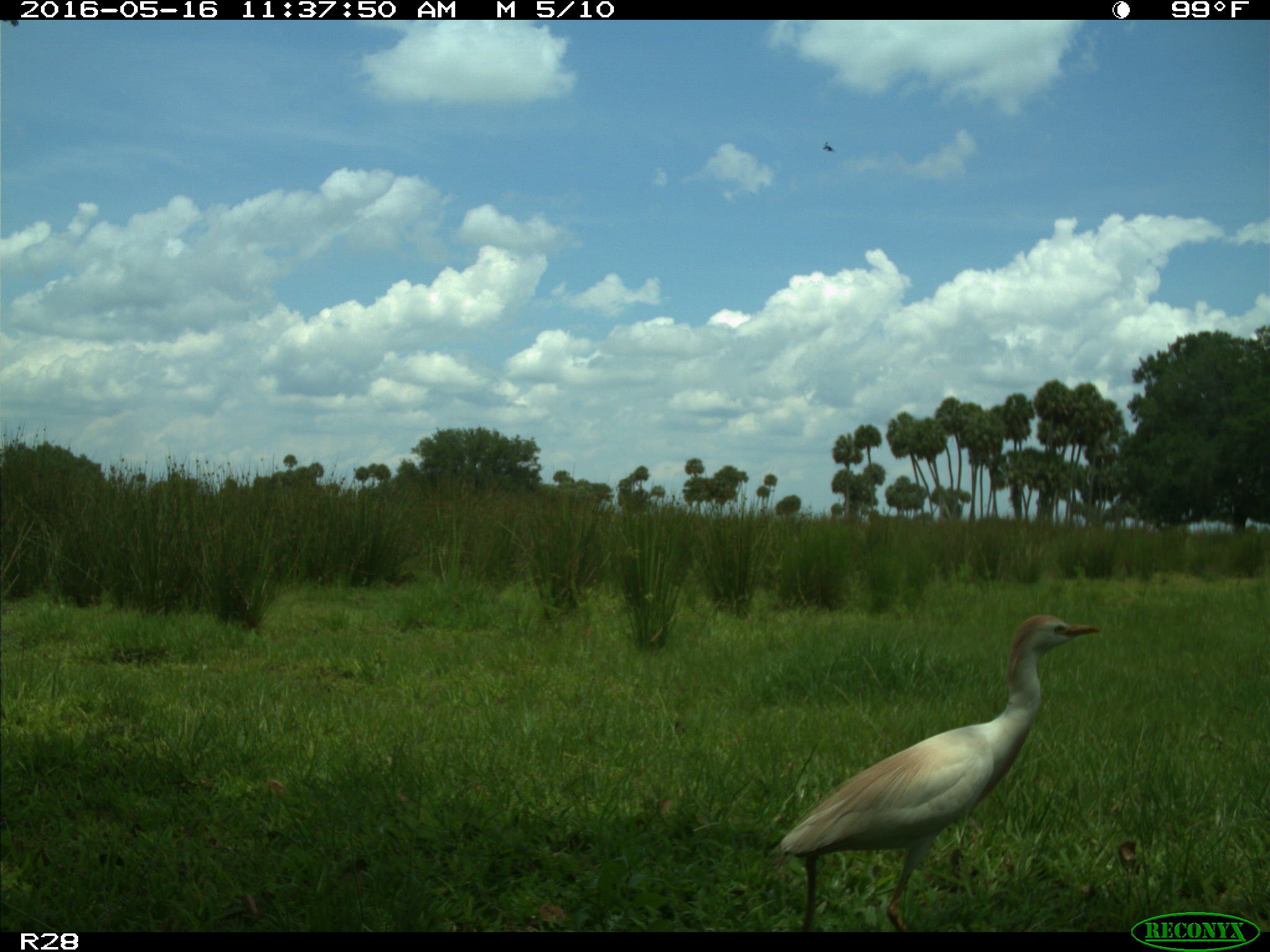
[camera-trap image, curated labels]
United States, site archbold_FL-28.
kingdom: Animalia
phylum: Chordata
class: Aves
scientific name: Aves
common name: birds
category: unidentified bird